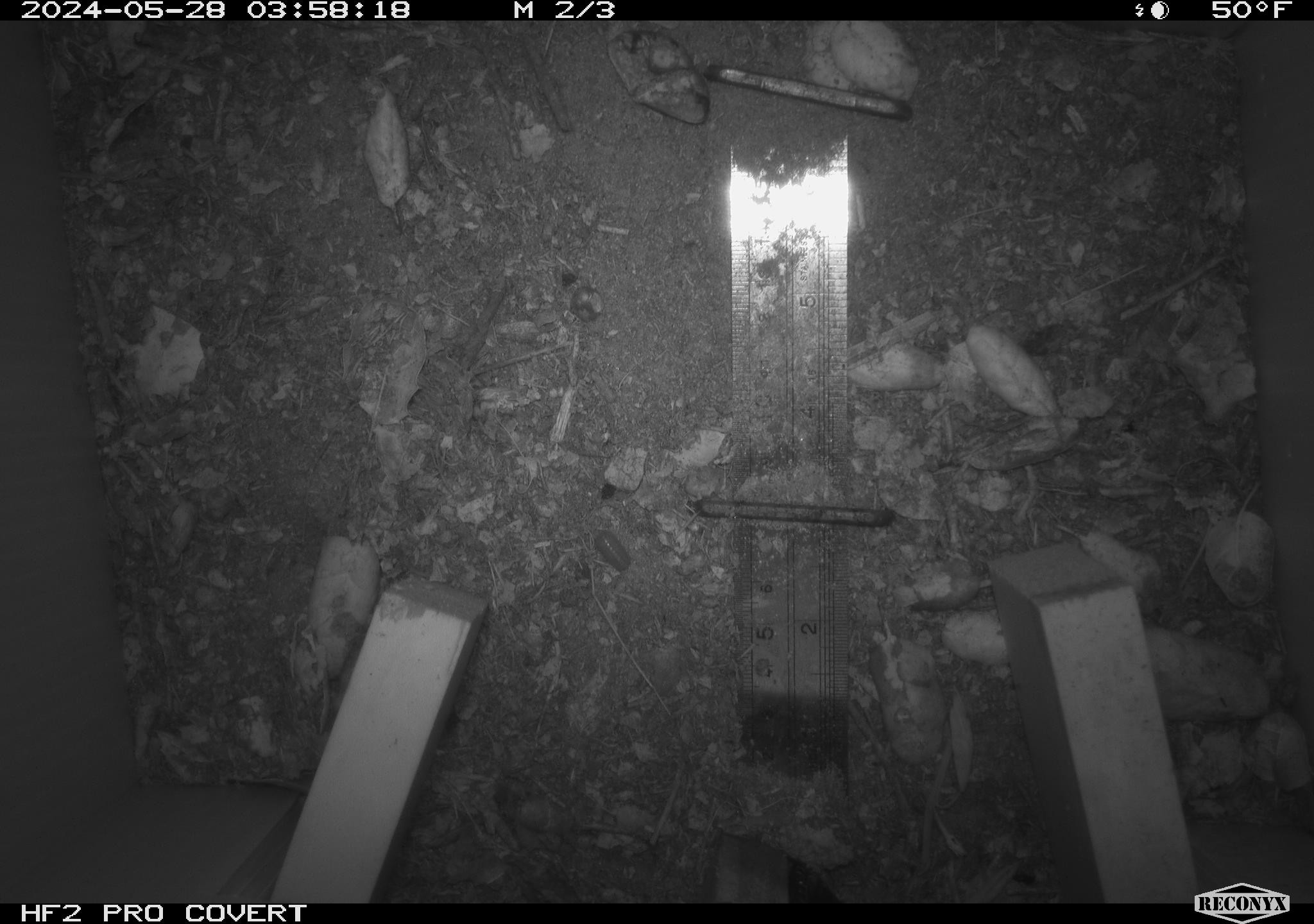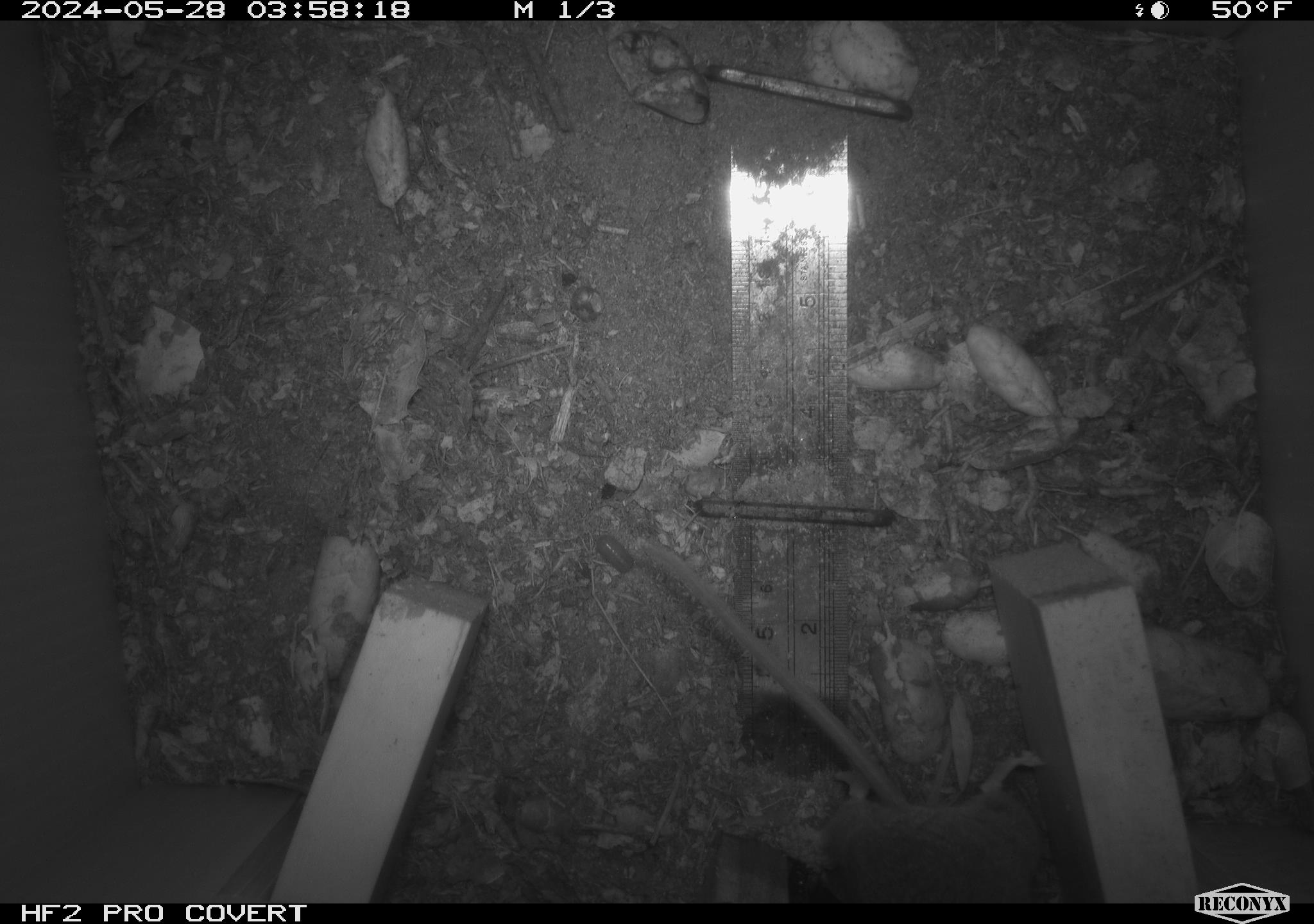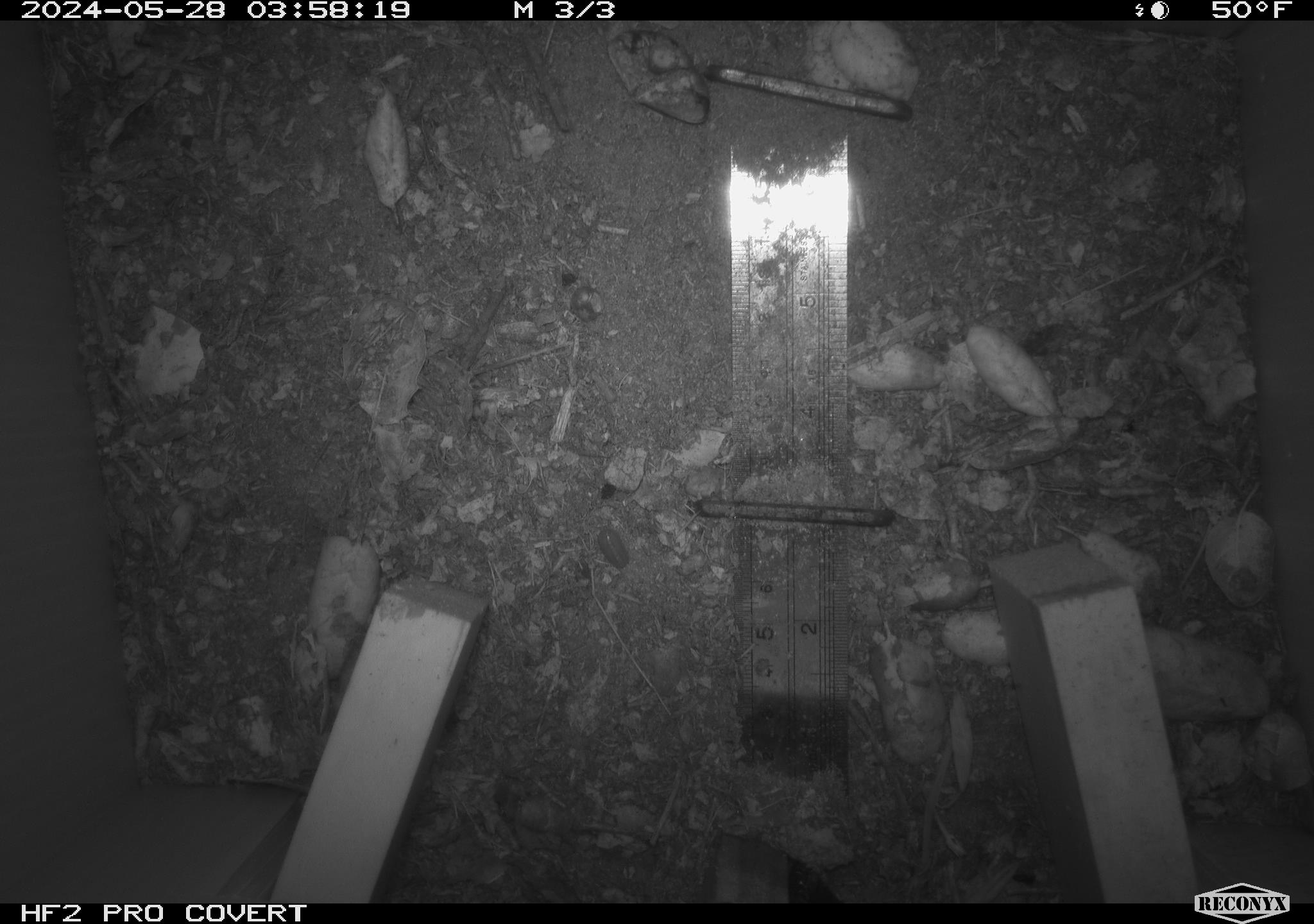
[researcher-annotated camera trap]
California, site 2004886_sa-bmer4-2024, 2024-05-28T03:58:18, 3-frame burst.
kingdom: Animalia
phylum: Chordata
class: Mammalia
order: Rodentia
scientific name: Rodentia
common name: mouse species